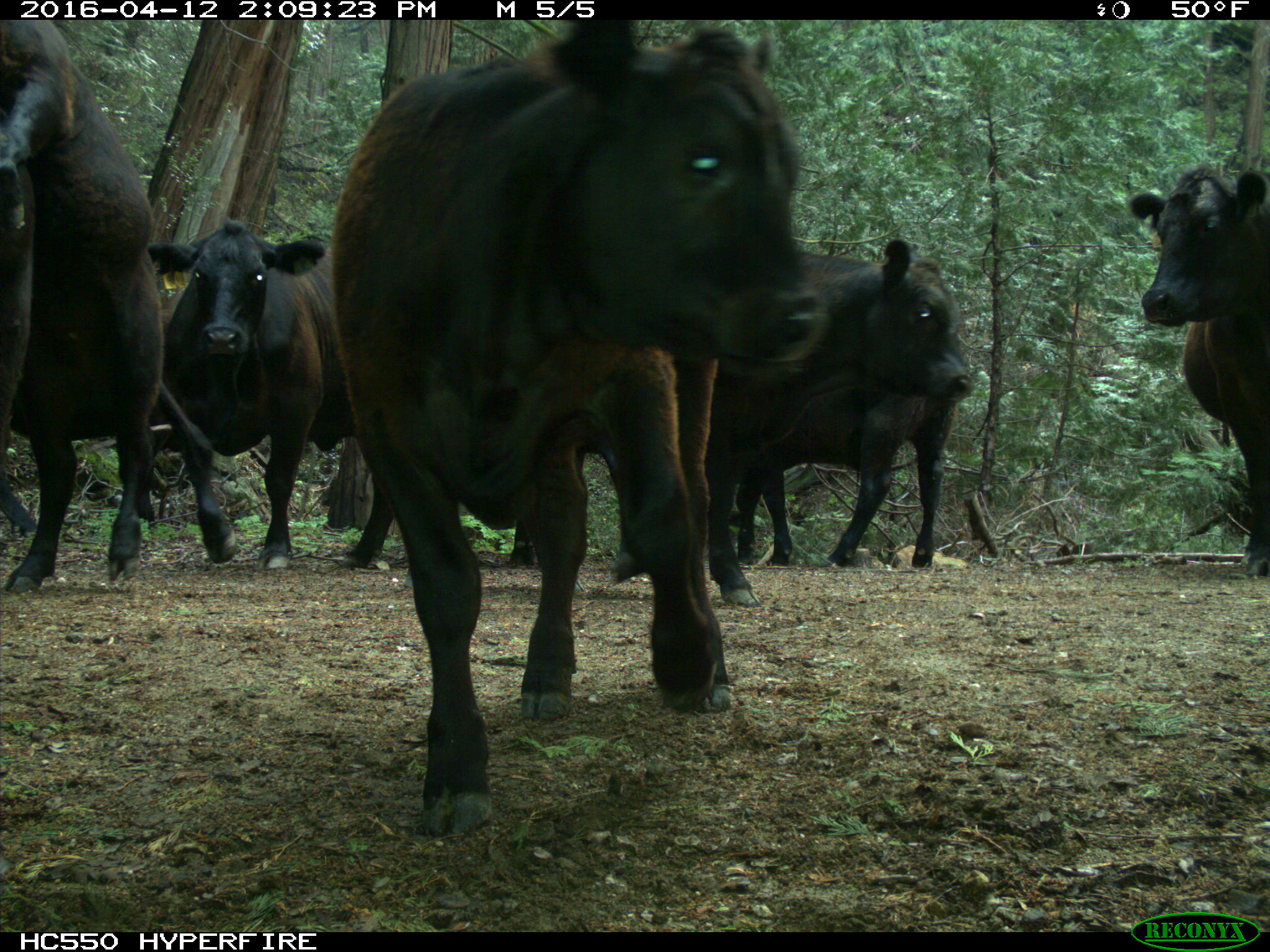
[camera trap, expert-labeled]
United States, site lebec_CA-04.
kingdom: Animalia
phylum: Chordata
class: Mammalia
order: Artiodactyla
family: Bovidae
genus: Bos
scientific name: Bos taurus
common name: domestic cow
Bos taurus (domestic cow).